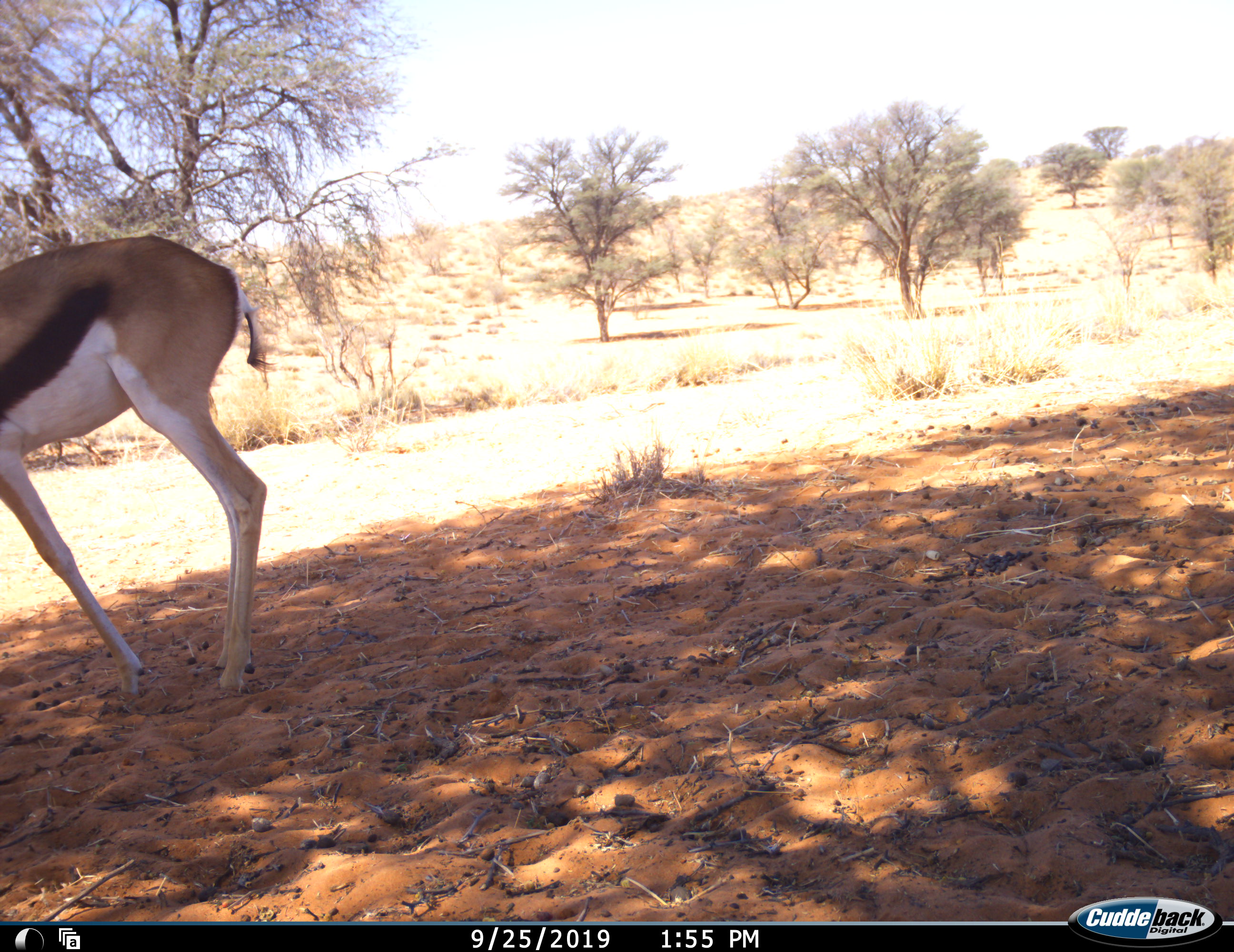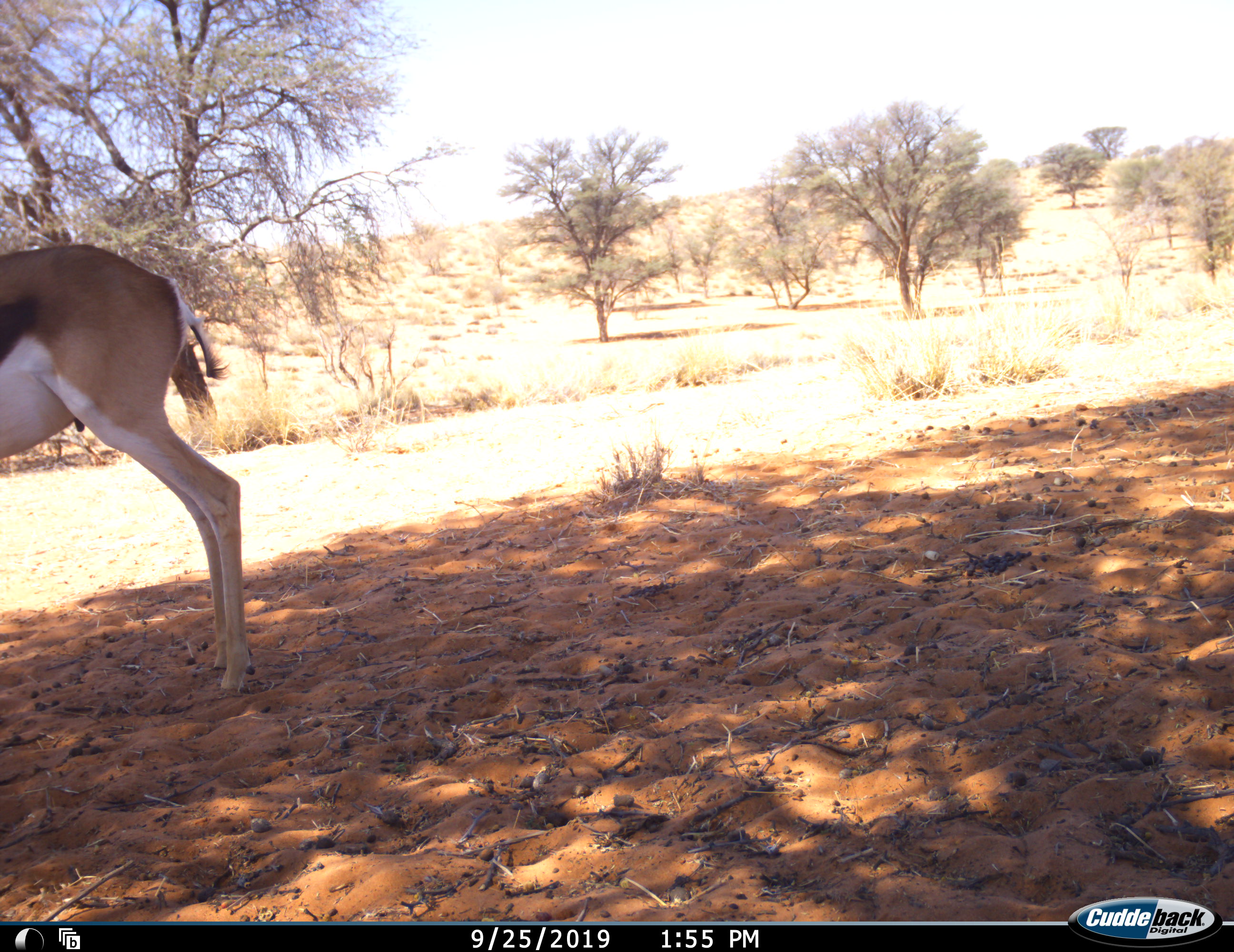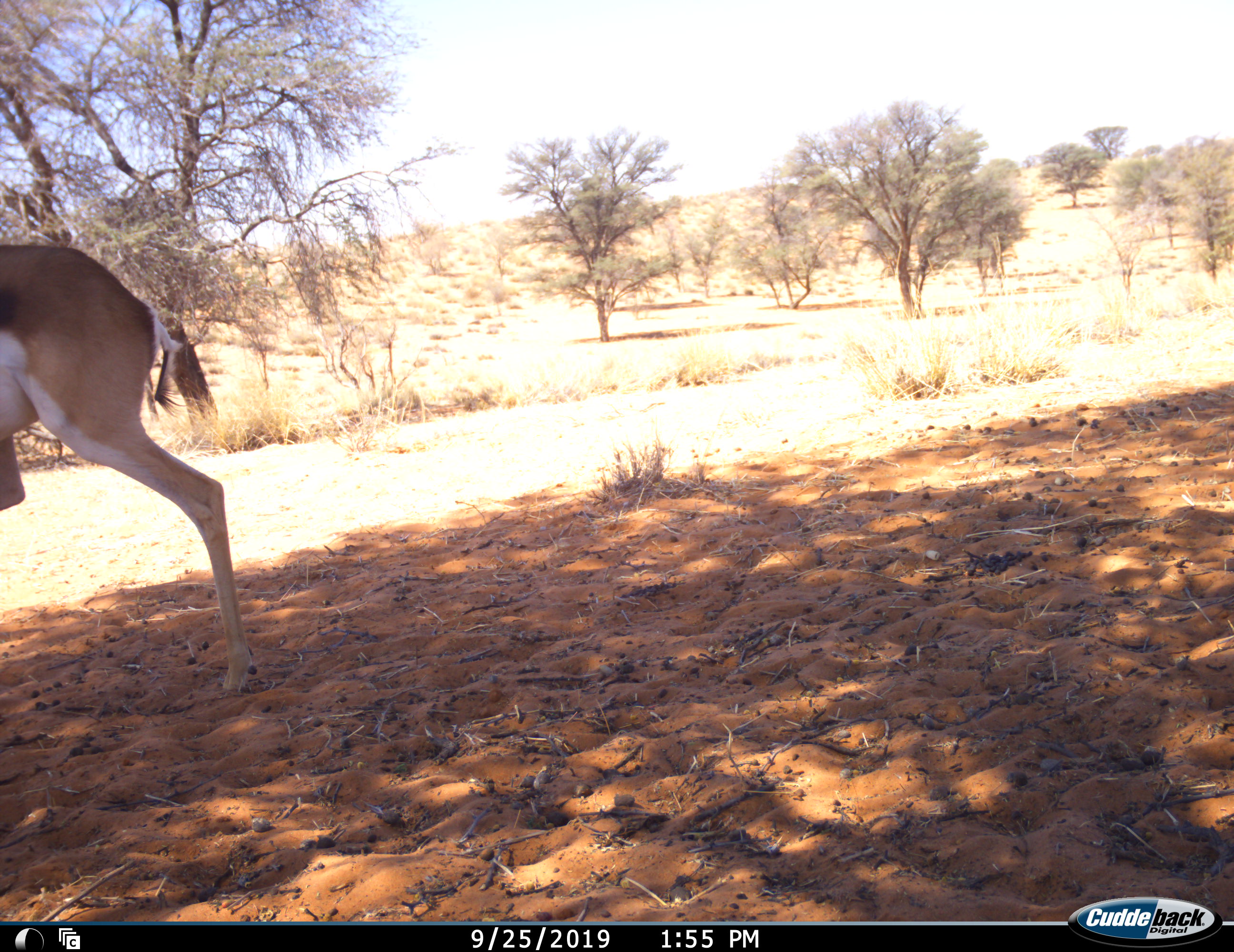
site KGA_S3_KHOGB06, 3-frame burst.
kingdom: Animalia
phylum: Chordata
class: Mammalia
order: Artiodactyla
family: Bovidae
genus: Antidorcas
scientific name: Antidorcas marsupialis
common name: springbok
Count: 1.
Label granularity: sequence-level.